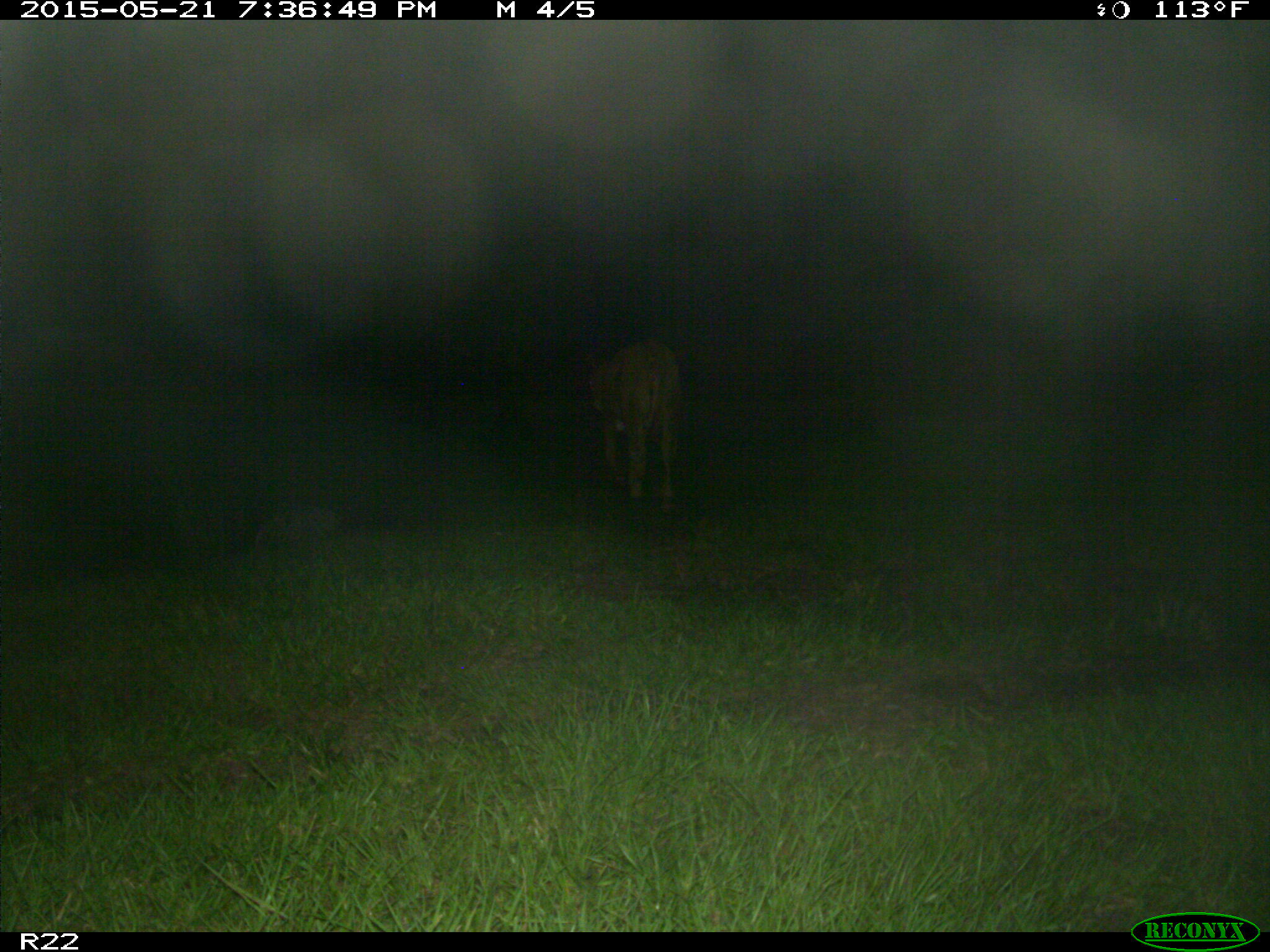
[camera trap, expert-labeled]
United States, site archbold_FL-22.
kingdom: Animalia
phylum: Chordata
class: Mammalia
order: Artiodactyla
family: Bovidae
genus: Bos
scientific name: Bos taurus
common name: domestic cow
Bos taurus (domestic cow).